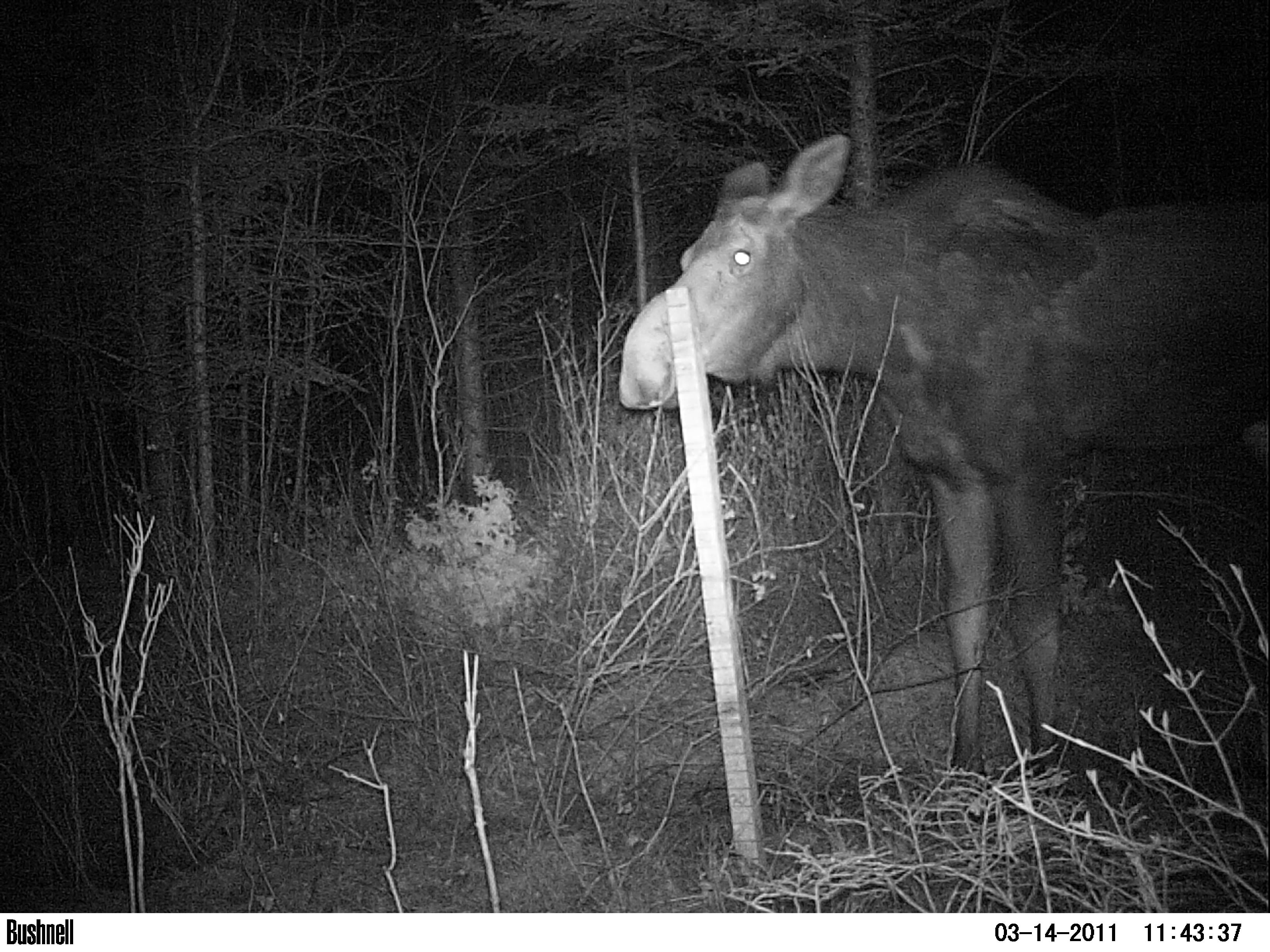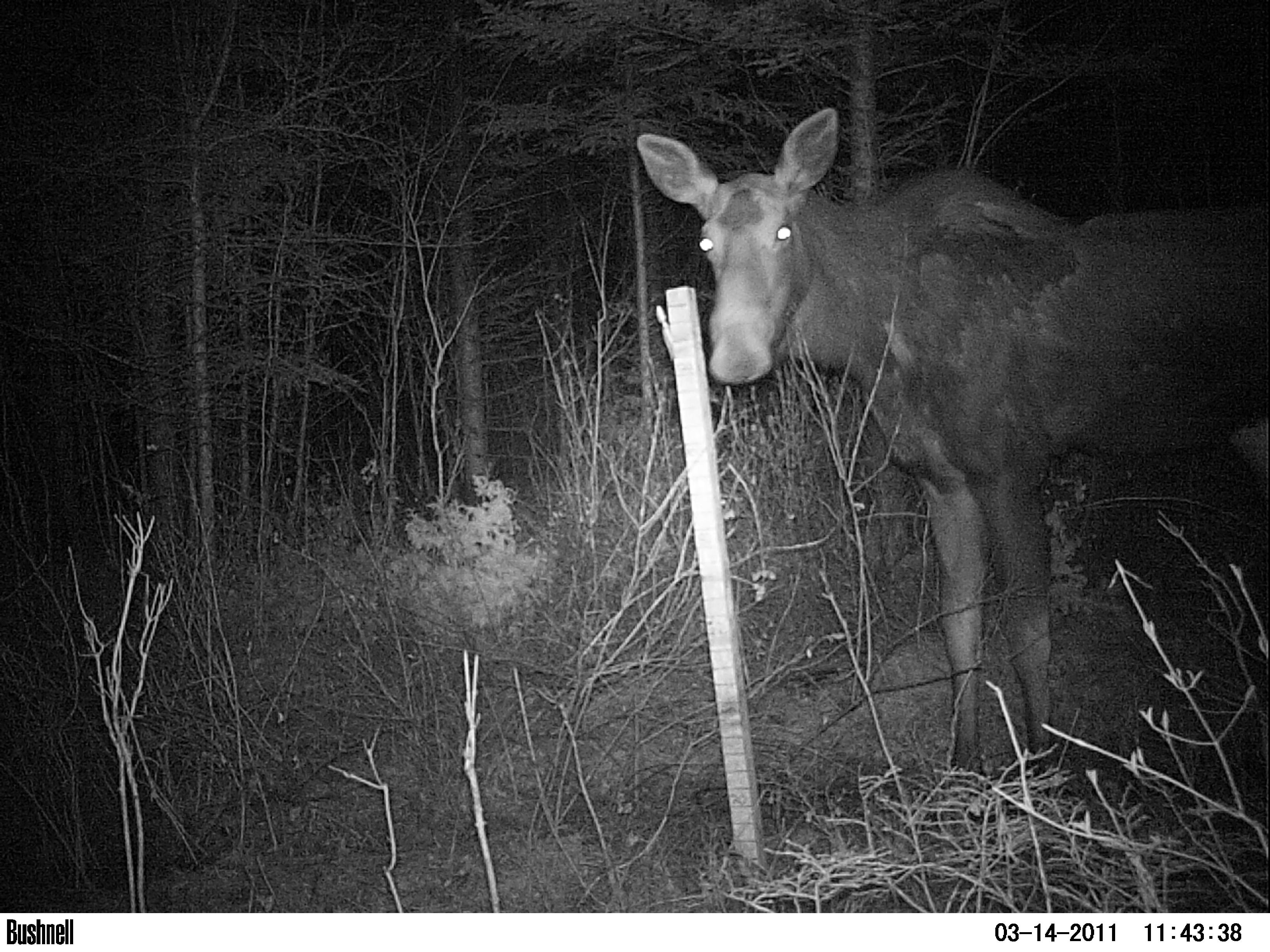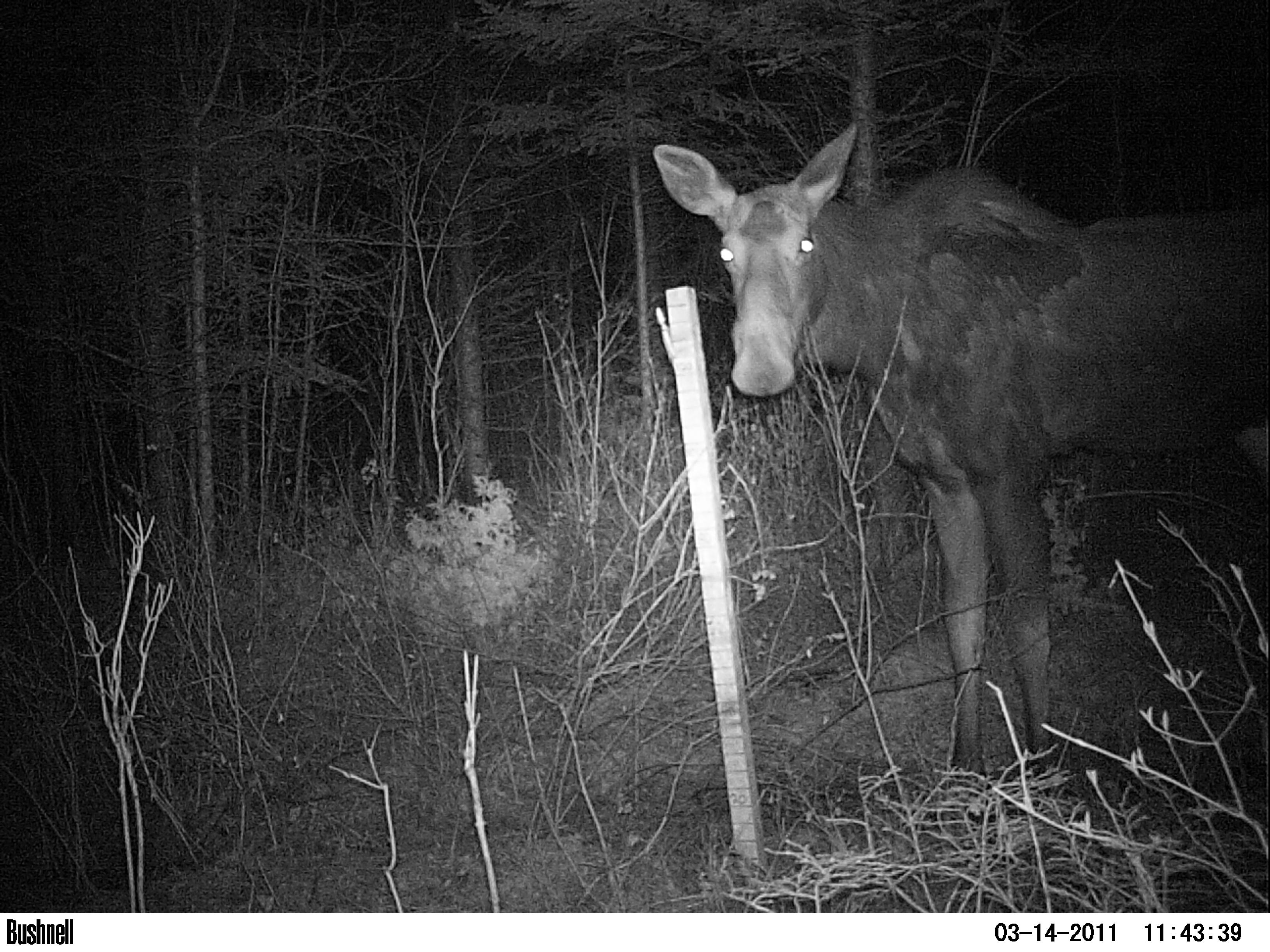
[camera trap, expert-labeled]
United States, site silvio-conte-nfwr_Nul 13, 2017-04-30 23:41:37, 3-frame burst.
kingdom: Animalia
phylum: Chordata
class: Mammalia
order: Artiodactyla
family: Cervidae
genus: Alces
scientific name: Alces alces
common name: moose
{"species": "moose (Alces alces)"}